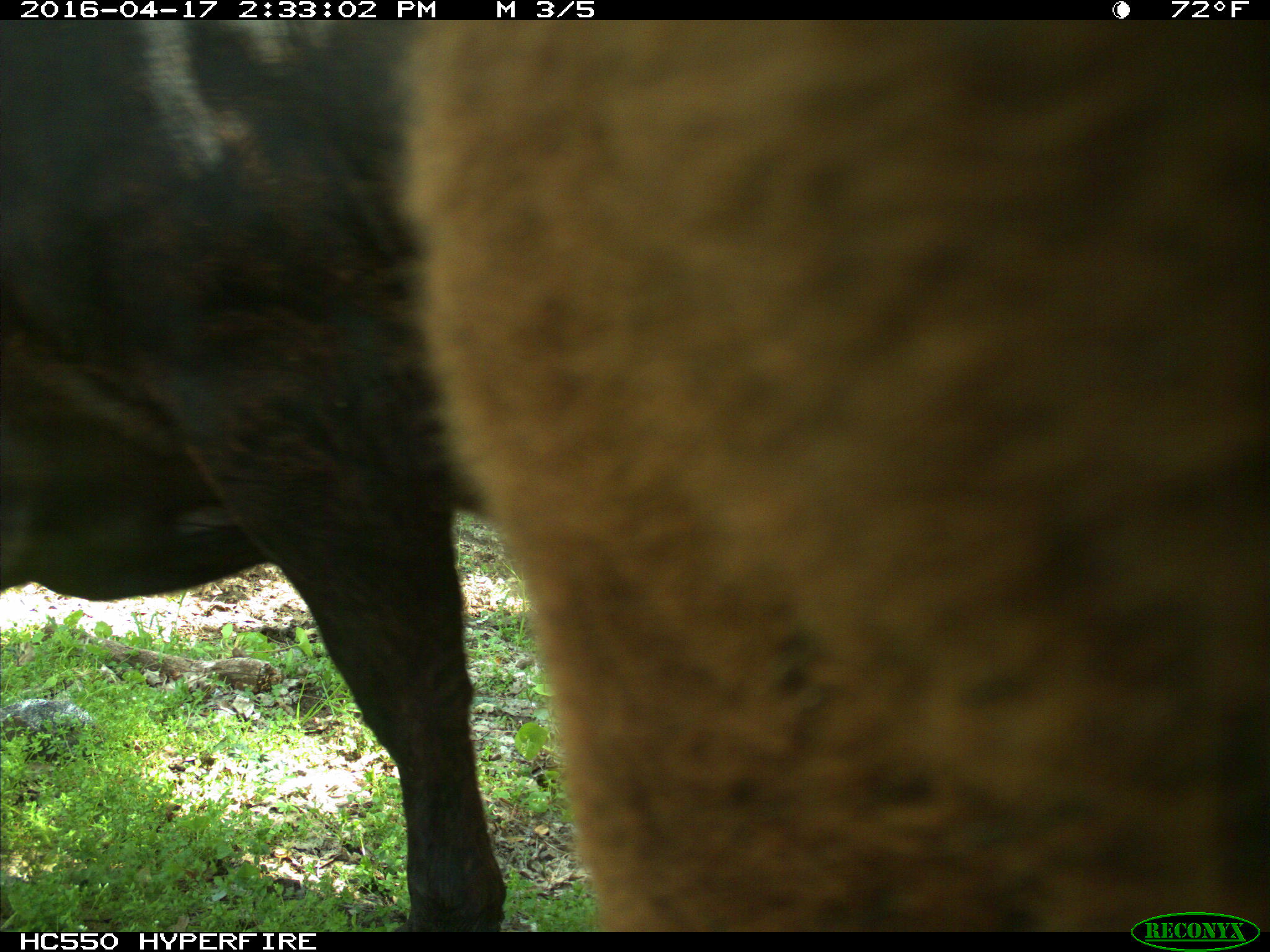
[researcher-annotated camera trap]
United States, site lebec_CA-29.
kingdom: Animalia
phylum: Chordata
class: Mammalia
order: Artiodactyla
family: Bovidae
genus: Bos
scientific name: Bos taurus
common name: domestic cow